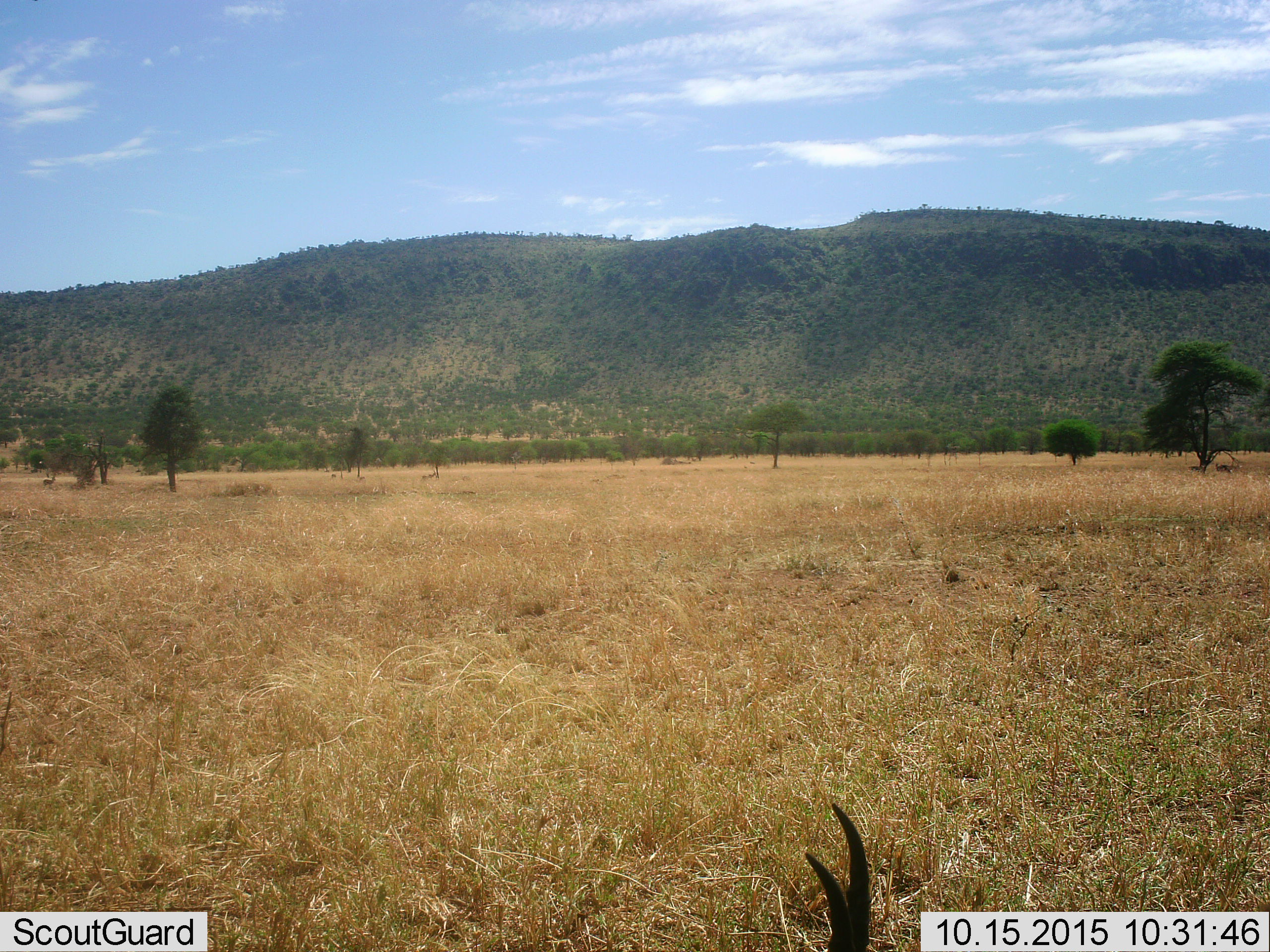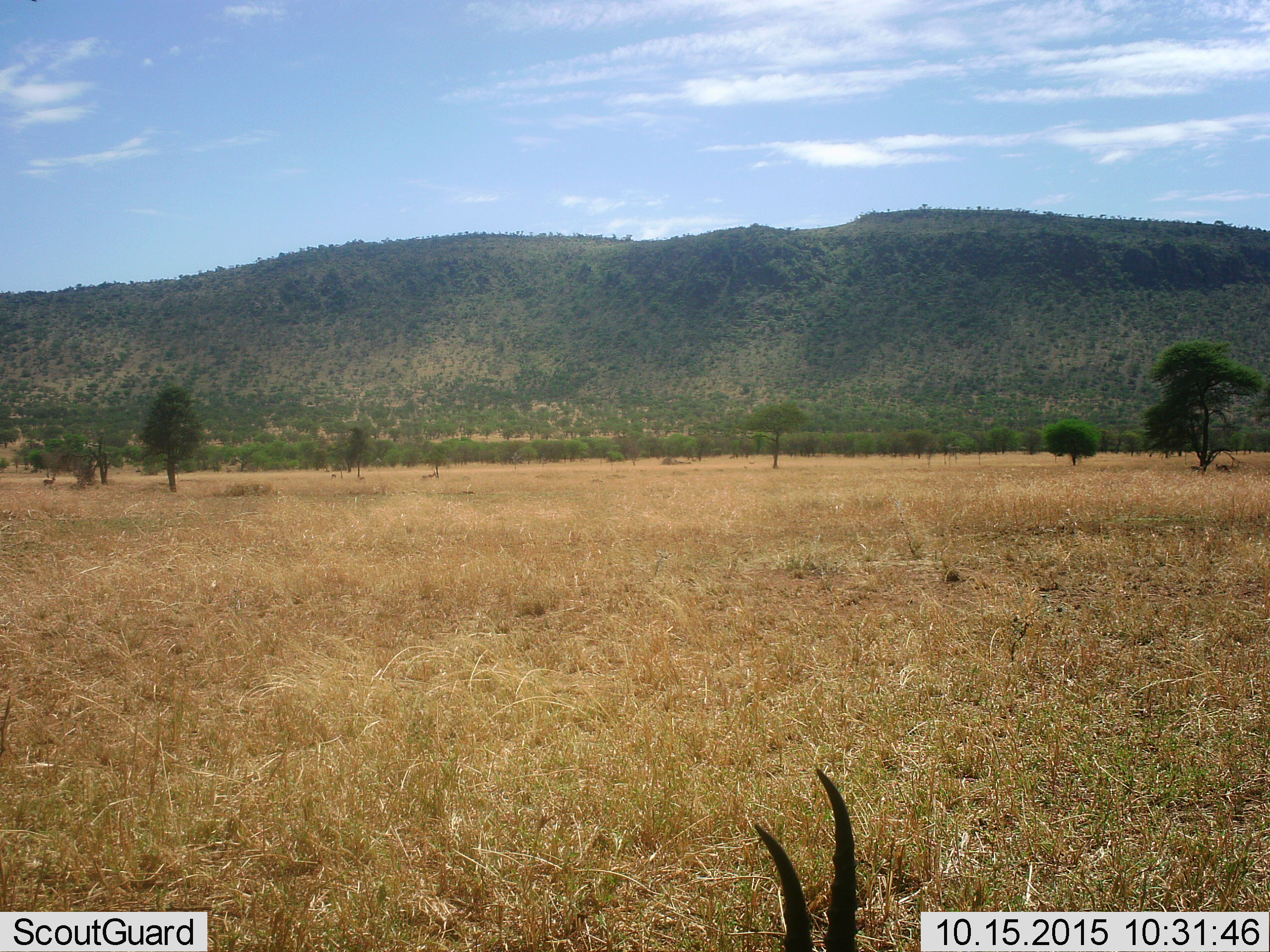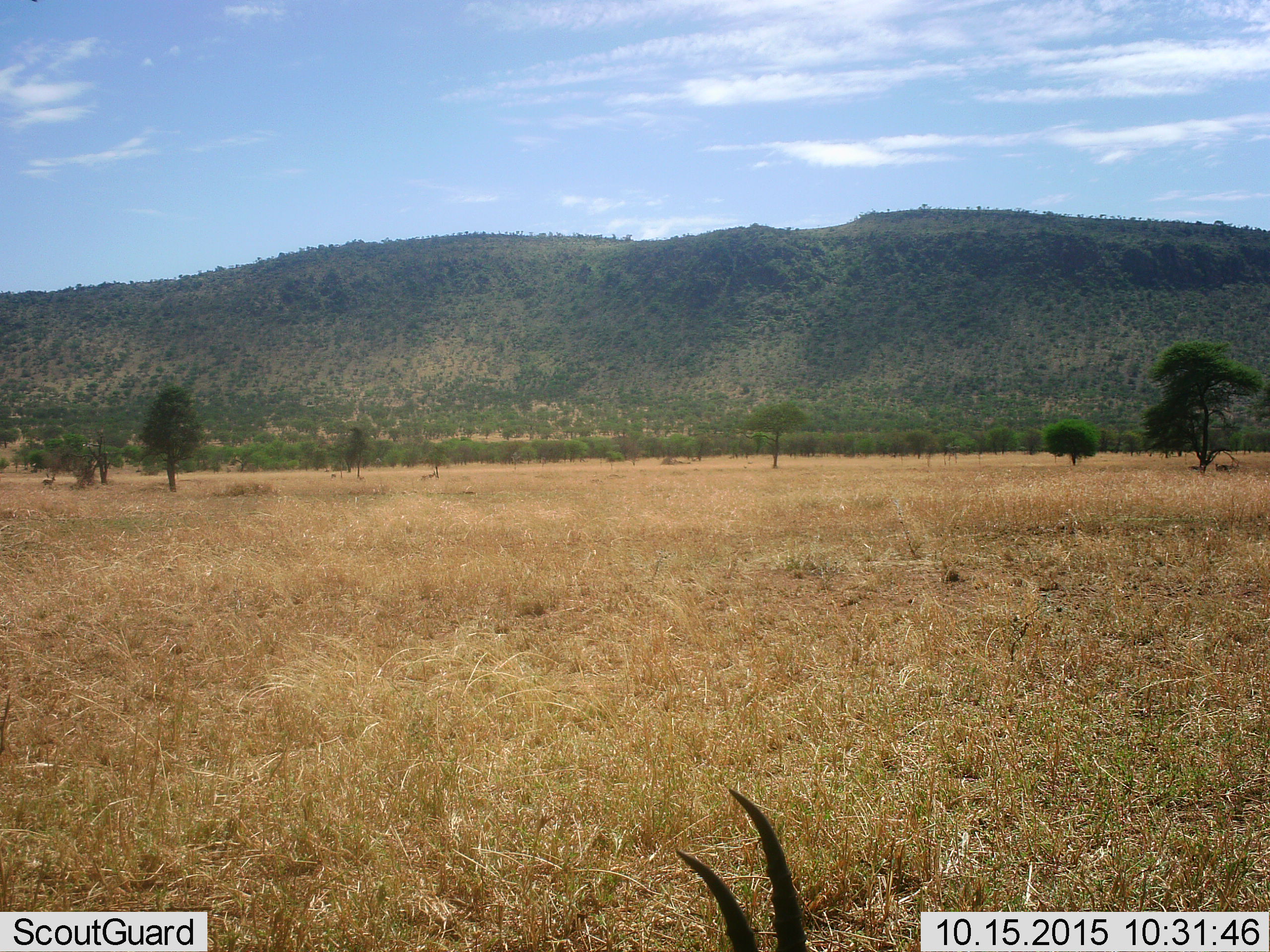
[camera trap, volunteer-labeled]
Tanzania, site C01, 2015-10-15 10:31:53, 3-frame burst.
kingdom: Animalia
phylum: Chordata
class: Mammalia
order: Artiodactyla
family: Bovidae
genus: Eudorcas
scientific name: Eudorcas thomsonii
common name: thomson's gazelle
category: gazellethomsons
Gazellethomsons (thomson's gazelle) (Eudorcas thomsonii), count 2. Behavior (volunteer vote fractions): standing 82%, resting 55%, moving 18%, interacting 0%. Young present (vote fraction): 0%. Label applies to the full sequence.